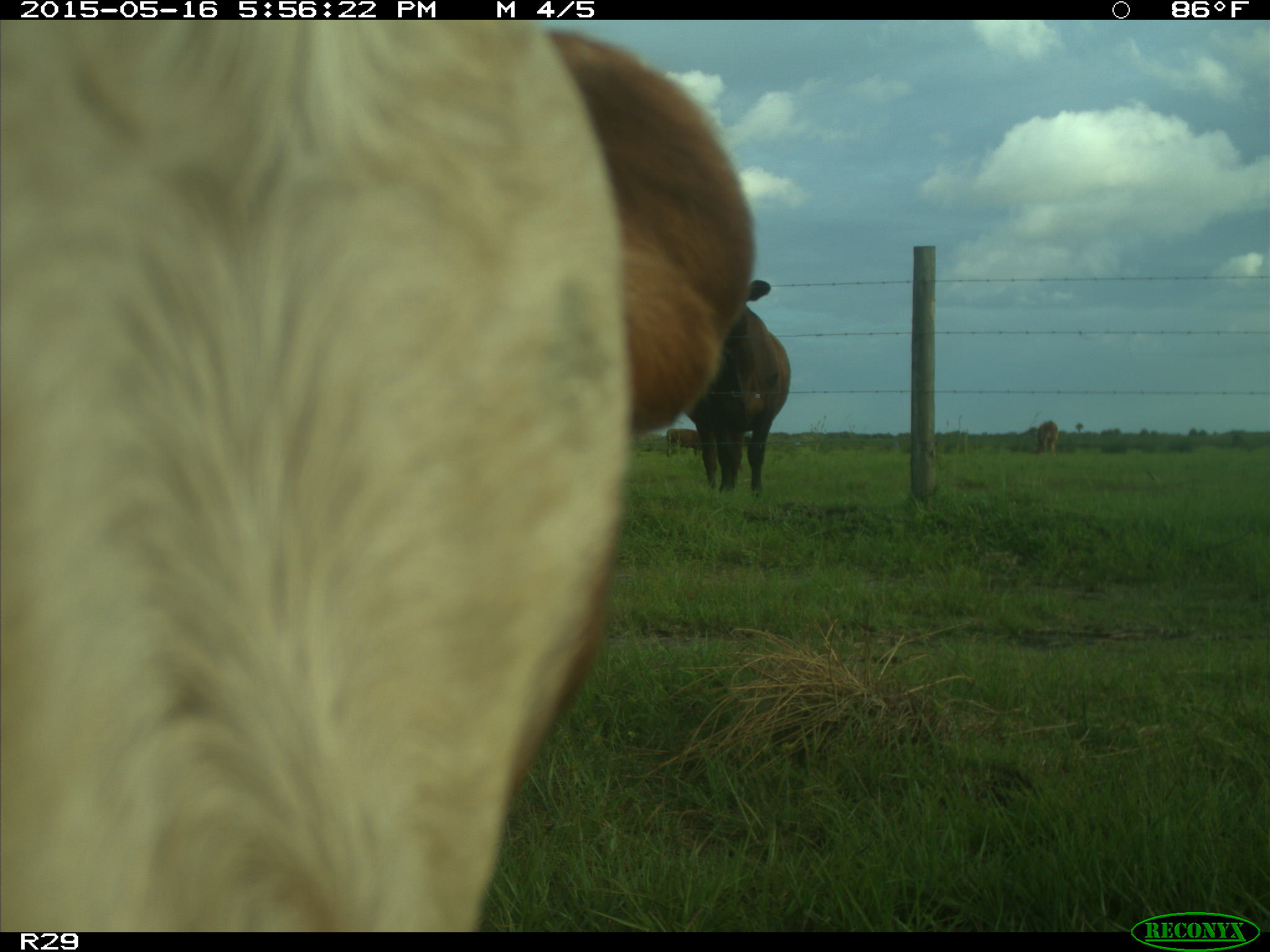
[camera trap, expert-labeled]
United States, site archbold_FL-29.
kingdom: Animalia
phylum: Chordata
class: Mammalia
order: Artiodactyla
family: Bovidae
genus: Bos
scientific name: Bos taurus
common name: domestic cow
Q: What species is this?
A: Bos taurus (domestic cow).